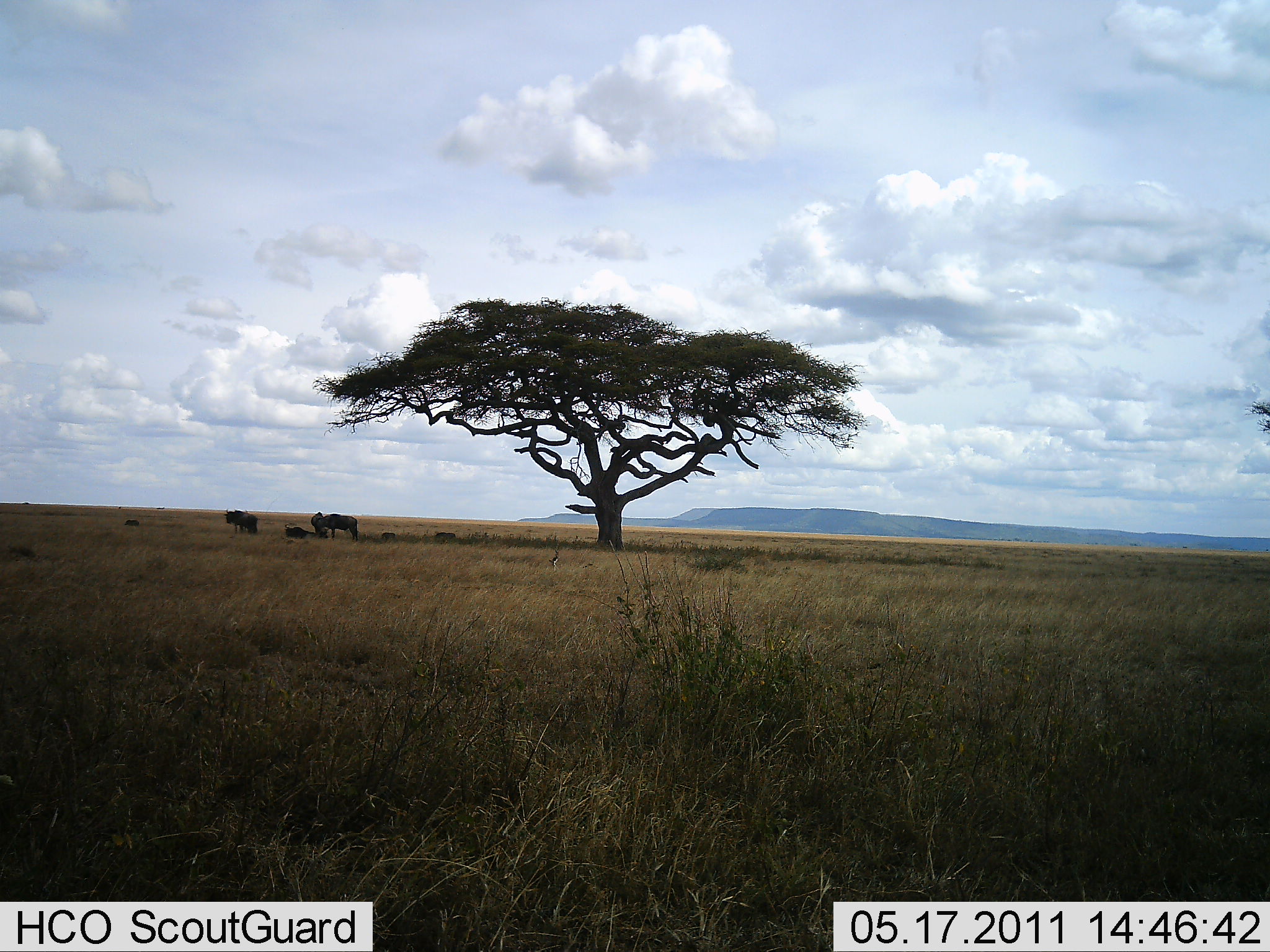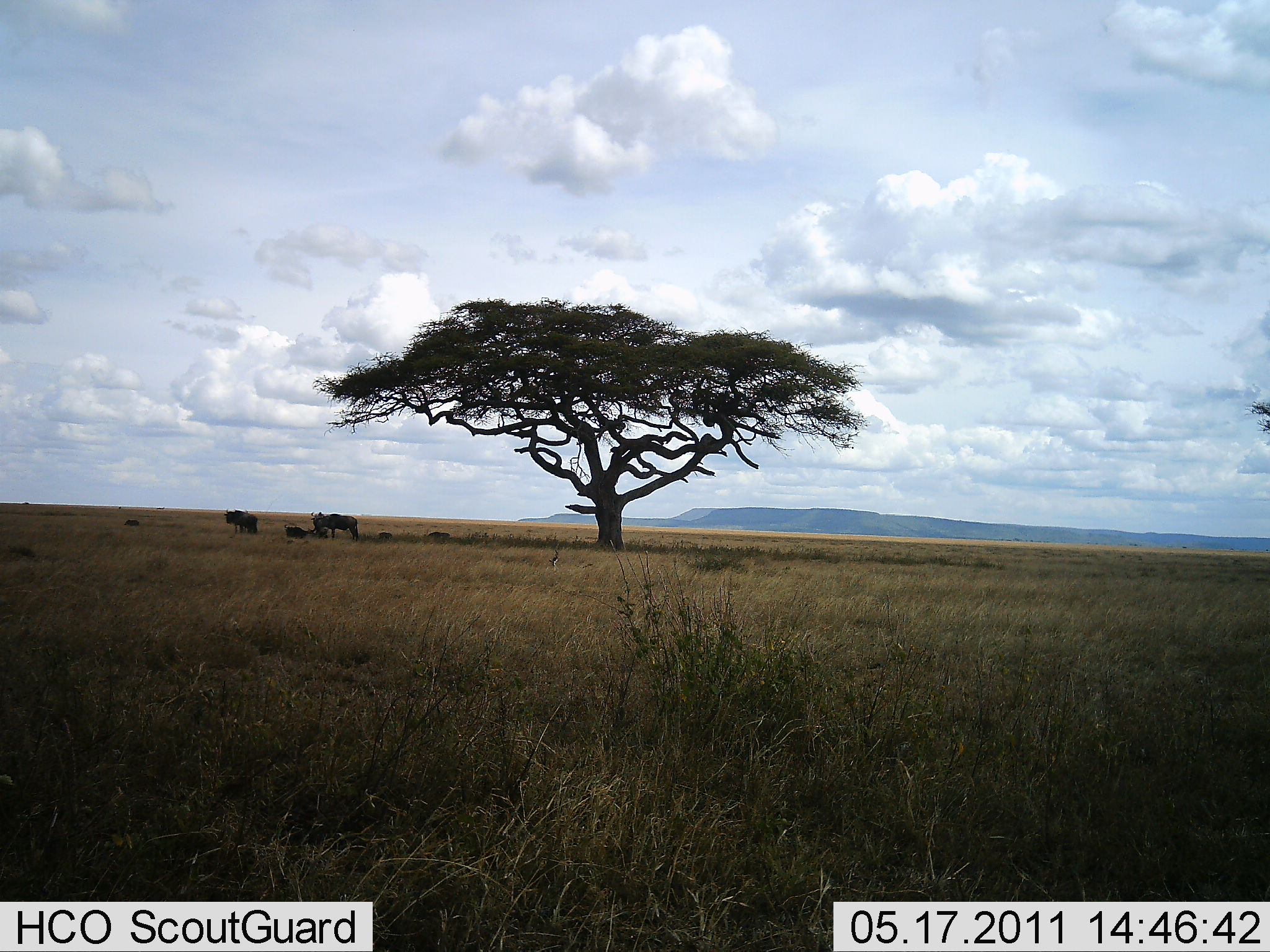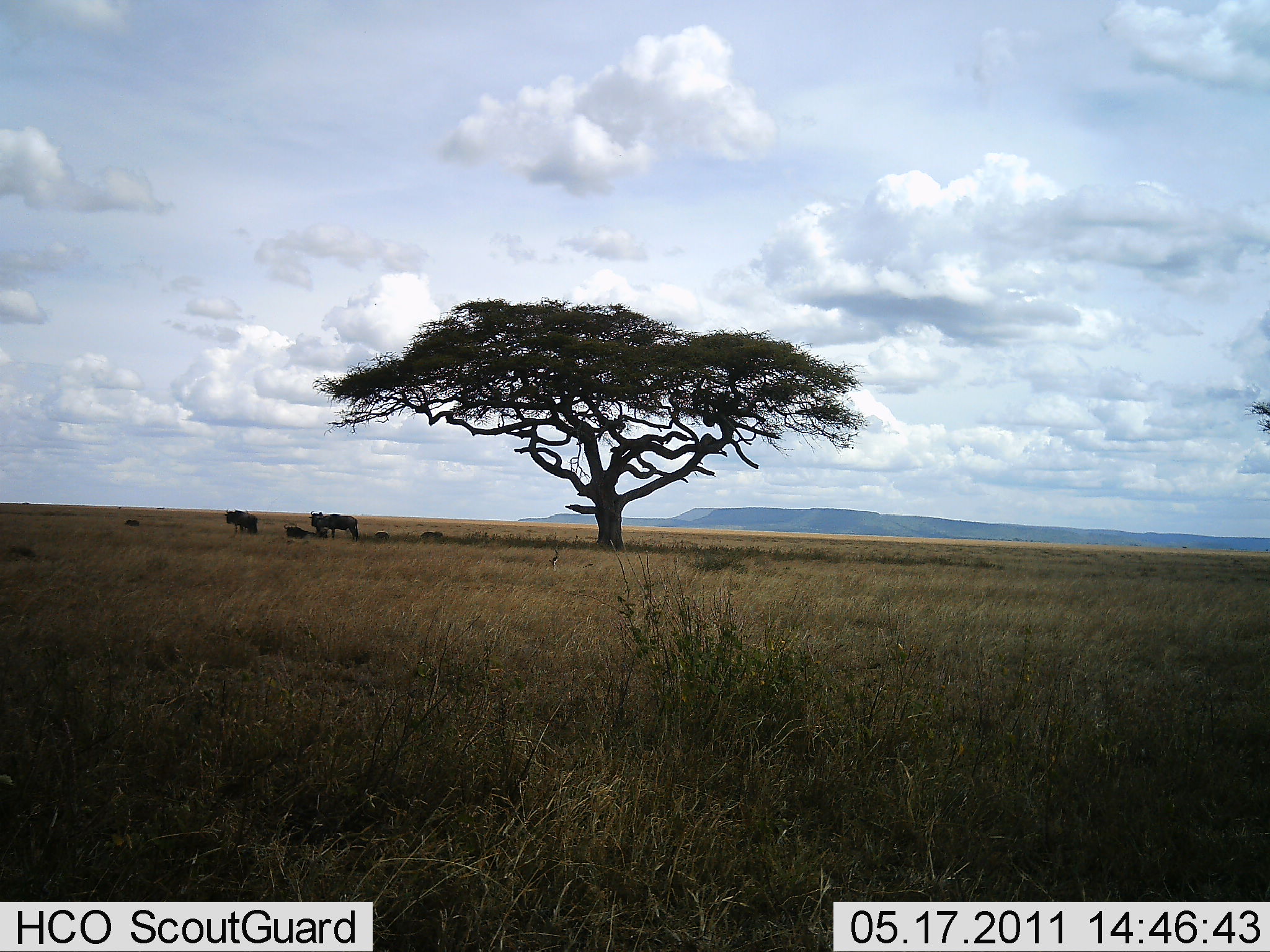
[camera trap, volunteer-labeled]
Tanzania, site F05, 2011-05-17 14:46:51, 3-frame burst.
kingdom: Animalia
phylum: Chordata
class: Mammalia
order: Artiodactyla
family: Bovidae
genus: Connochaetes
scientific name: Connochaetes taurinus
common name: blue wildebeest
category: wildebeest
Wildebeest (blue wildebeest) (Connochaetes taurinus), count 5. Behavior (volunteer vote fractions): standing 64%, resting 73%, moving 36%, interacting 0%. Young present (vote fraction): 36%. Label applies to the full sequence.